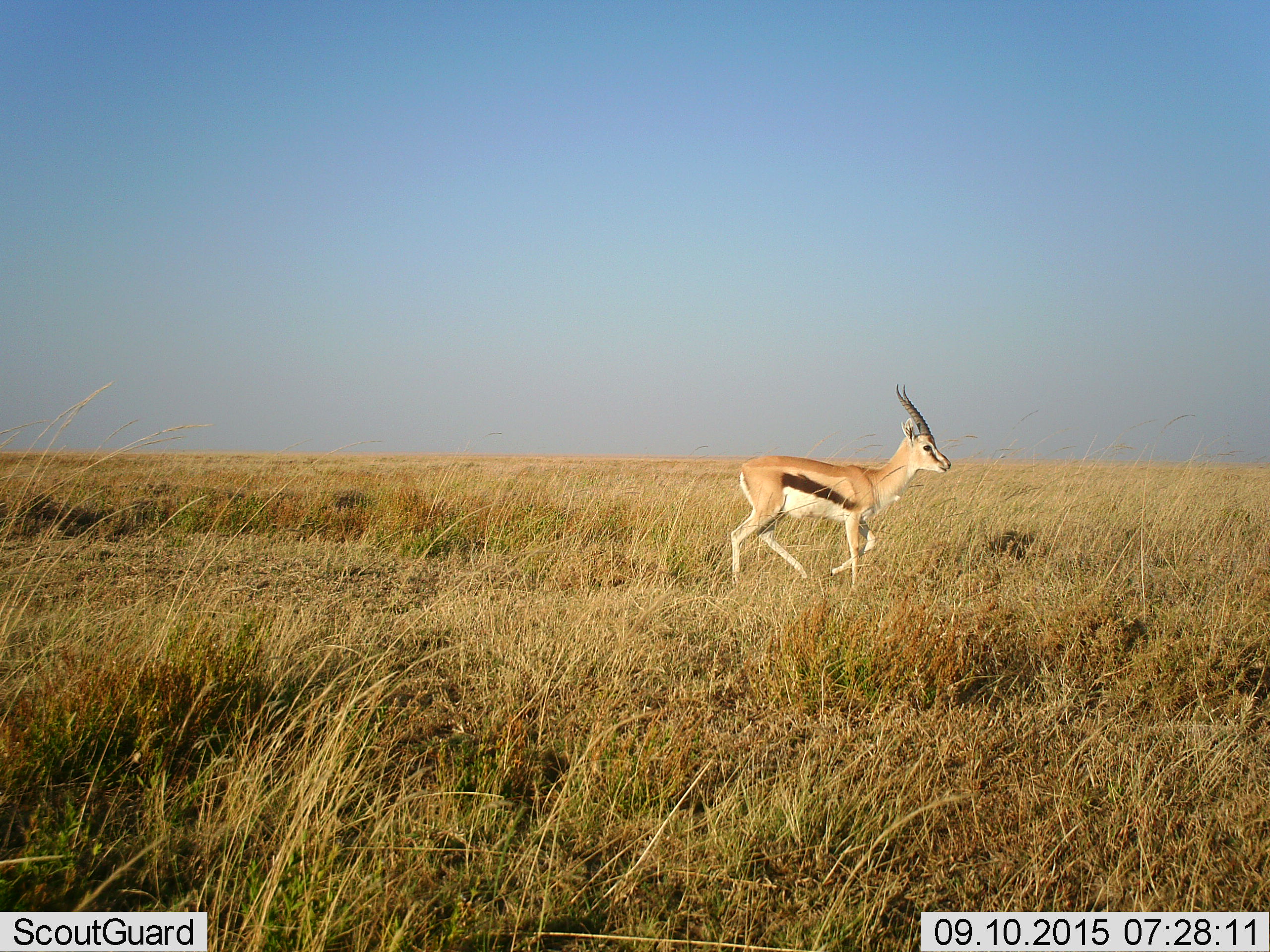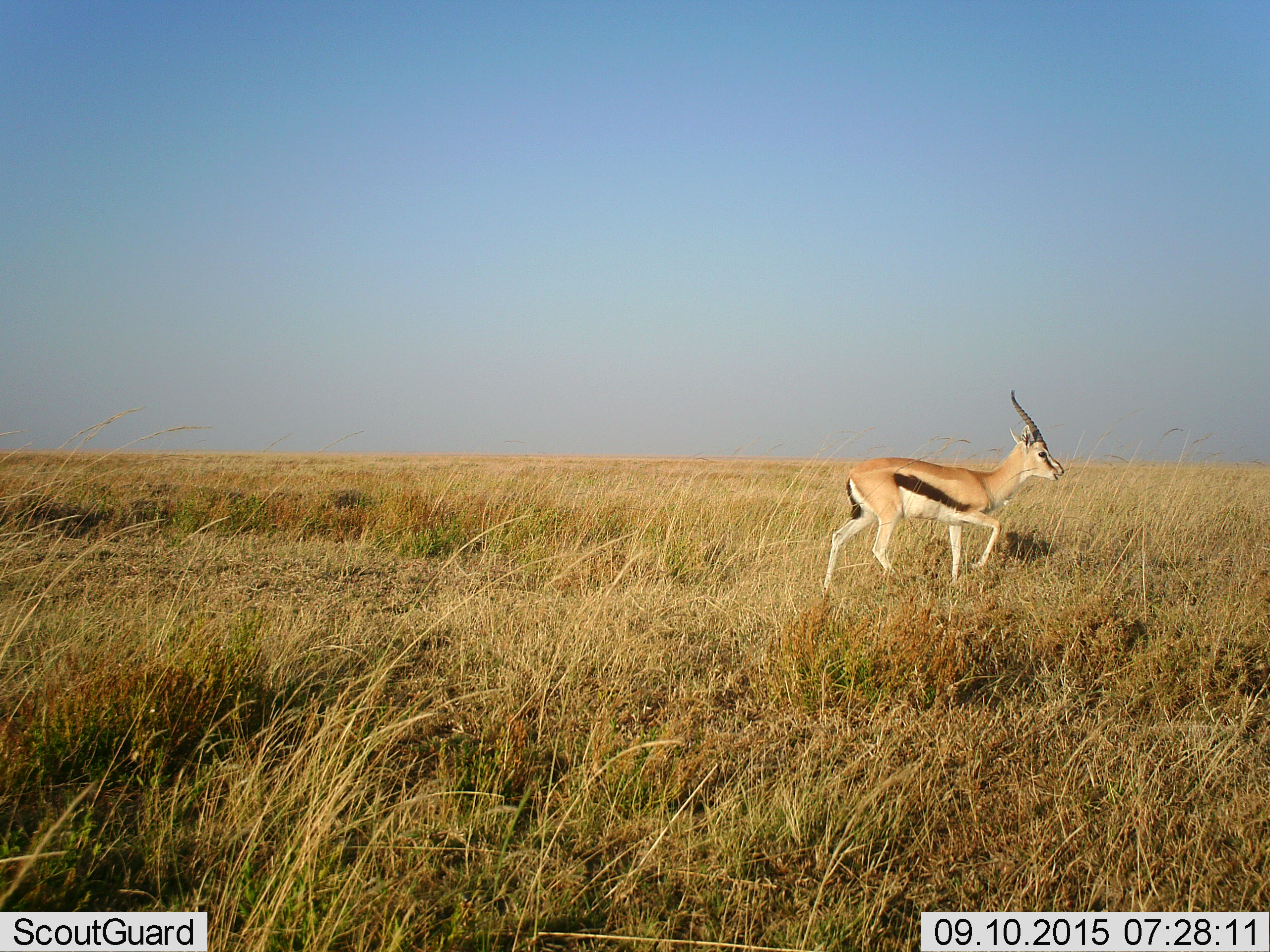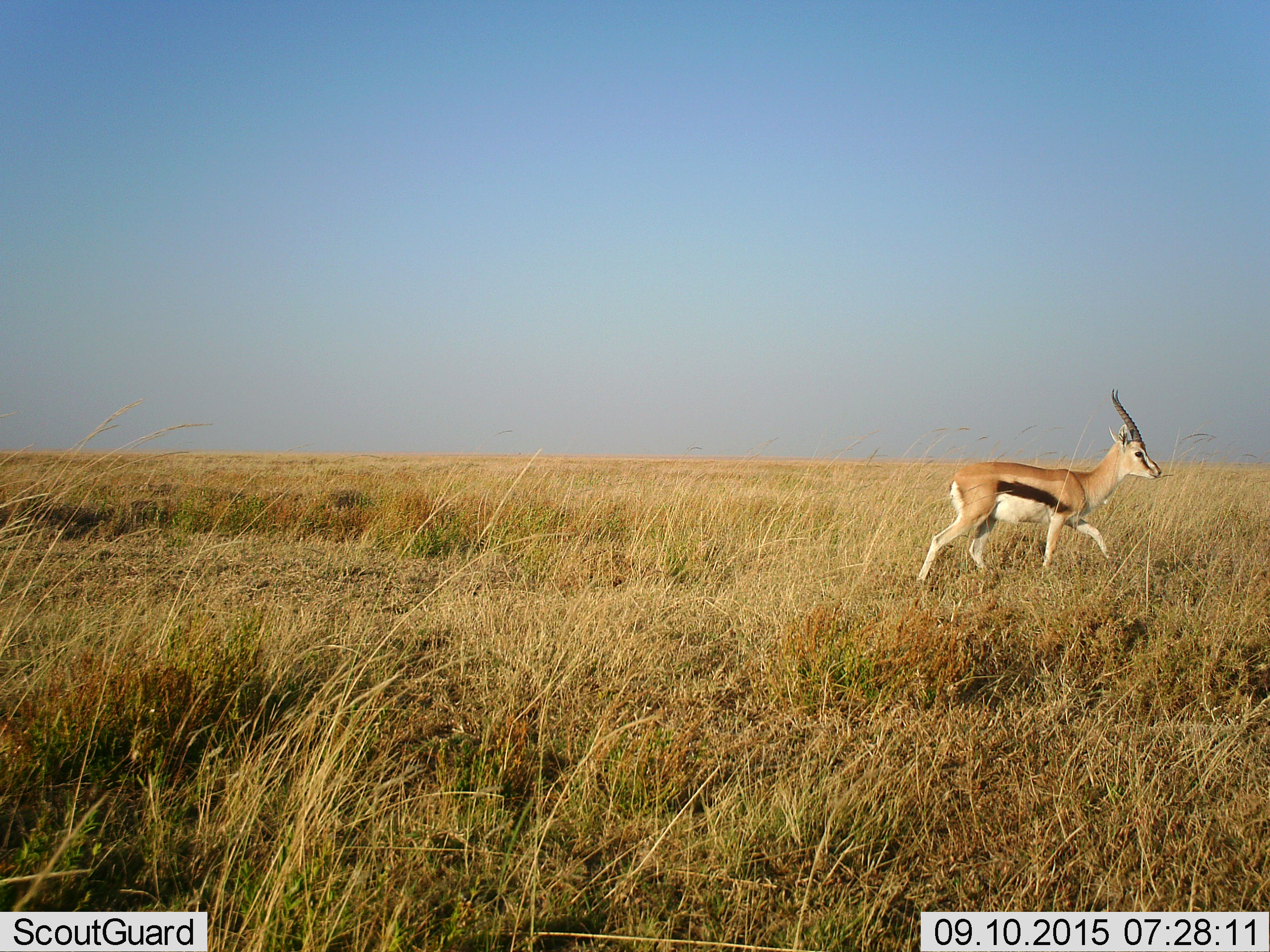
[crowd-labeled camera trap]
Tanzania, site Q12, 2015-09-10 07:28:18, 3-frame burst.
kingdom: Animalia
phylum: Chordata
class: Mammalia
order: Artiodactyla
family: Bovidae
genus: Eudorcas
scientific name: Eudorcas thomsonii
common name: thomson's gazelle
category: gazellethomsons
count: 1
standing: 11%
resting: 0%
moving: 89%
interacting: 0%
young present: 0%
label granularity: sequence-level